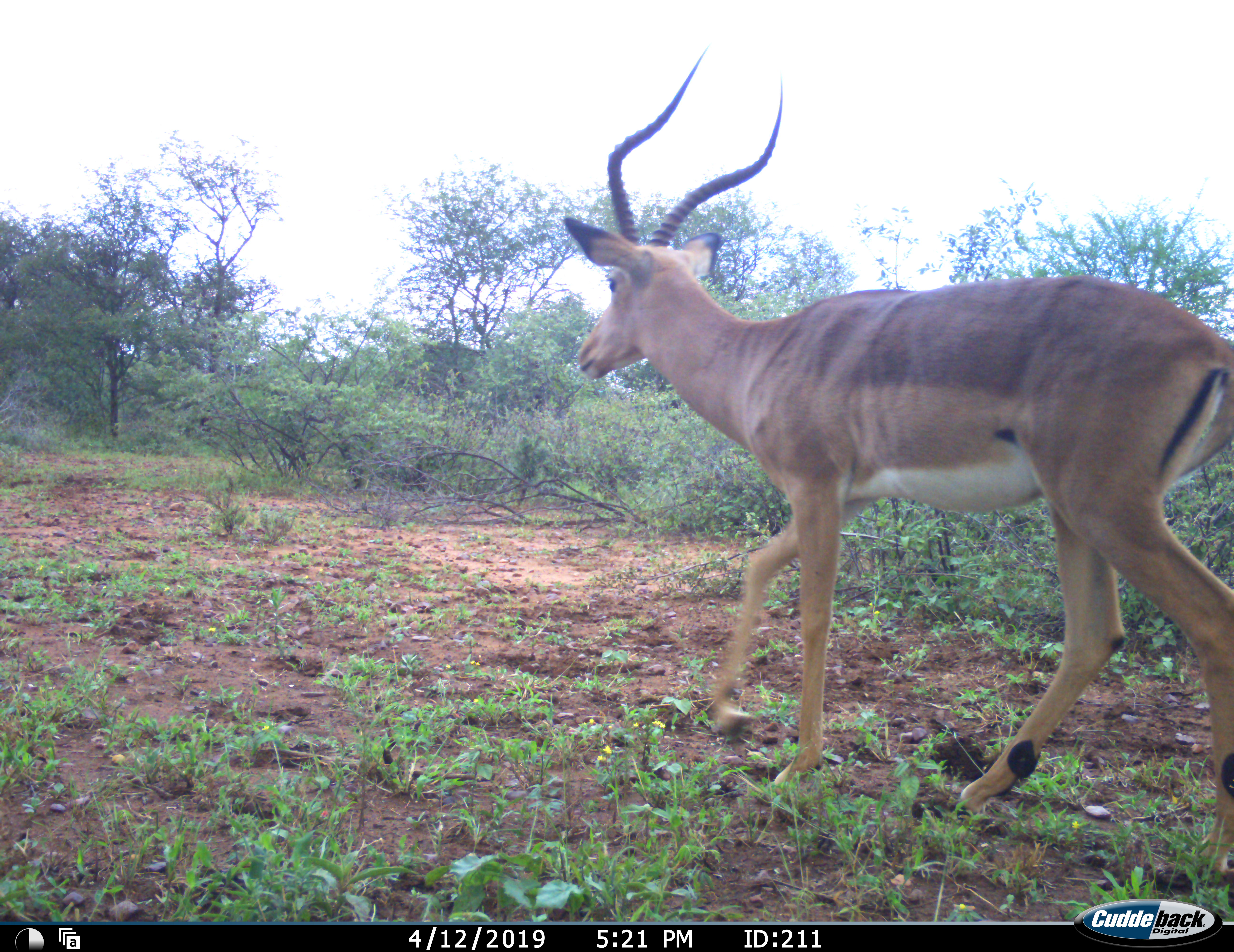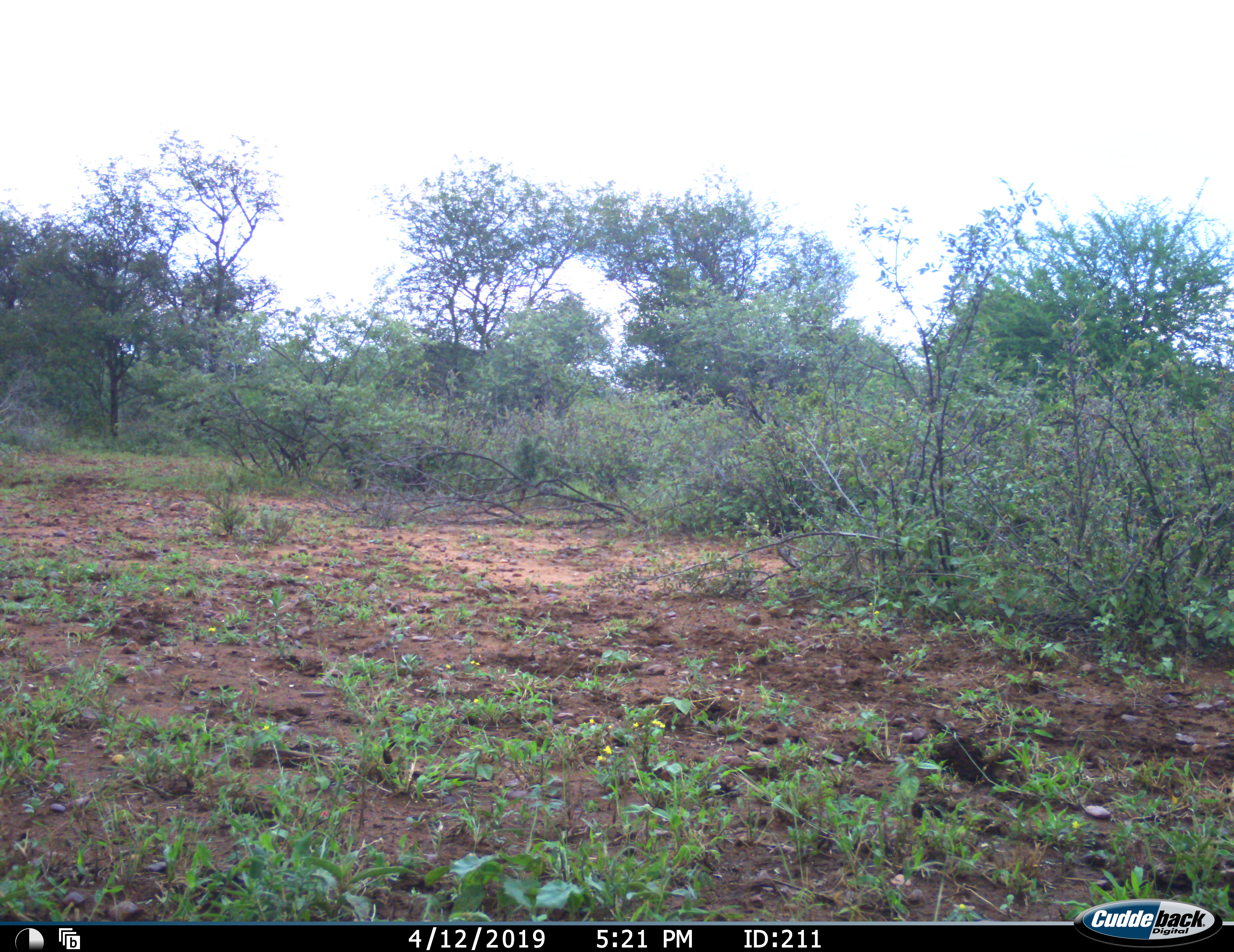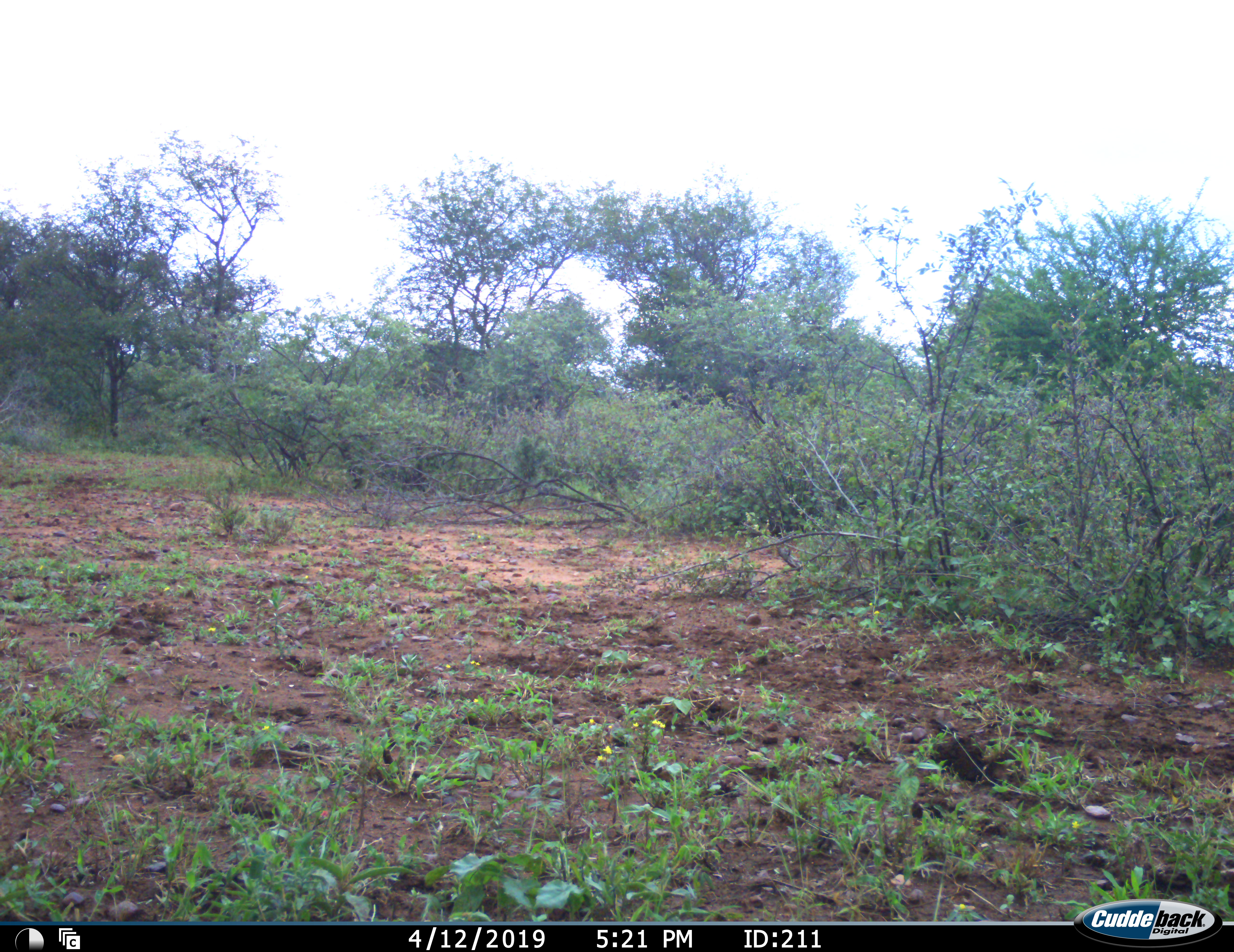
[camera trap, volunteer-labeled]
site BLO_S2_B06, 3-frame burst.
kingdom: Animalia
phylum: Chordata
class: Mammalia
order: Artiodactyla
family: Bovidae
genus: Aepyceros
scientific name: Aepyceros melampus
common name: impala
Impala (Aepyceros melampus), count 1. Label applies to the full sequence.